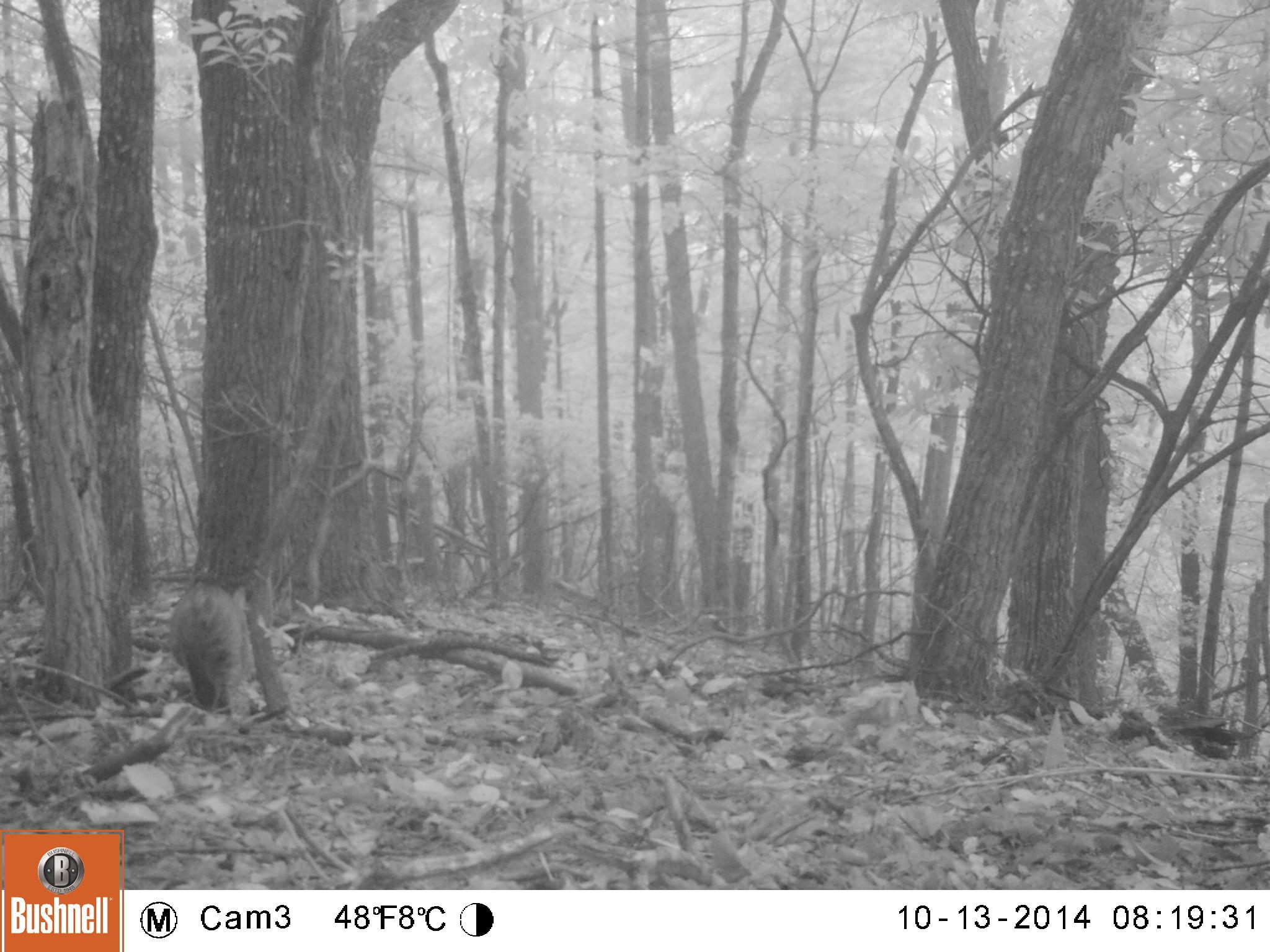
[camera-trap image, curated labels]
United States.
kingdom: Animalia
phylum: Chordata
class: Mammalia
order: Carnivora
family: Felidae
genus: Lynx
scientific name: Lynx rufus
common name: bobcat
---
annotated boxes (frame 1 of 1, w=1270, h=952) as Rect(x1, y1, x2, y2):
Bobcat: Rect(172, 576, 278, 729)